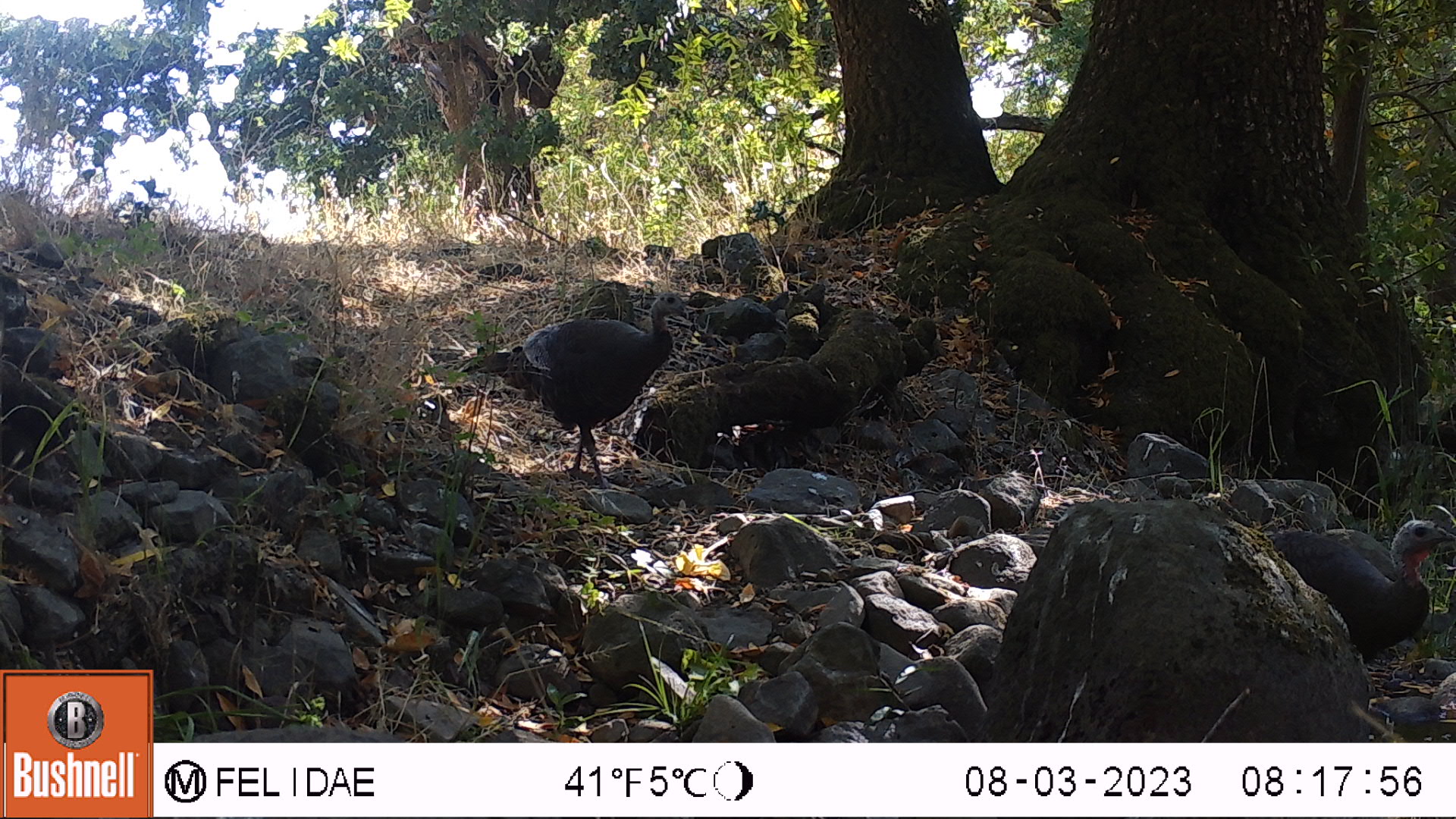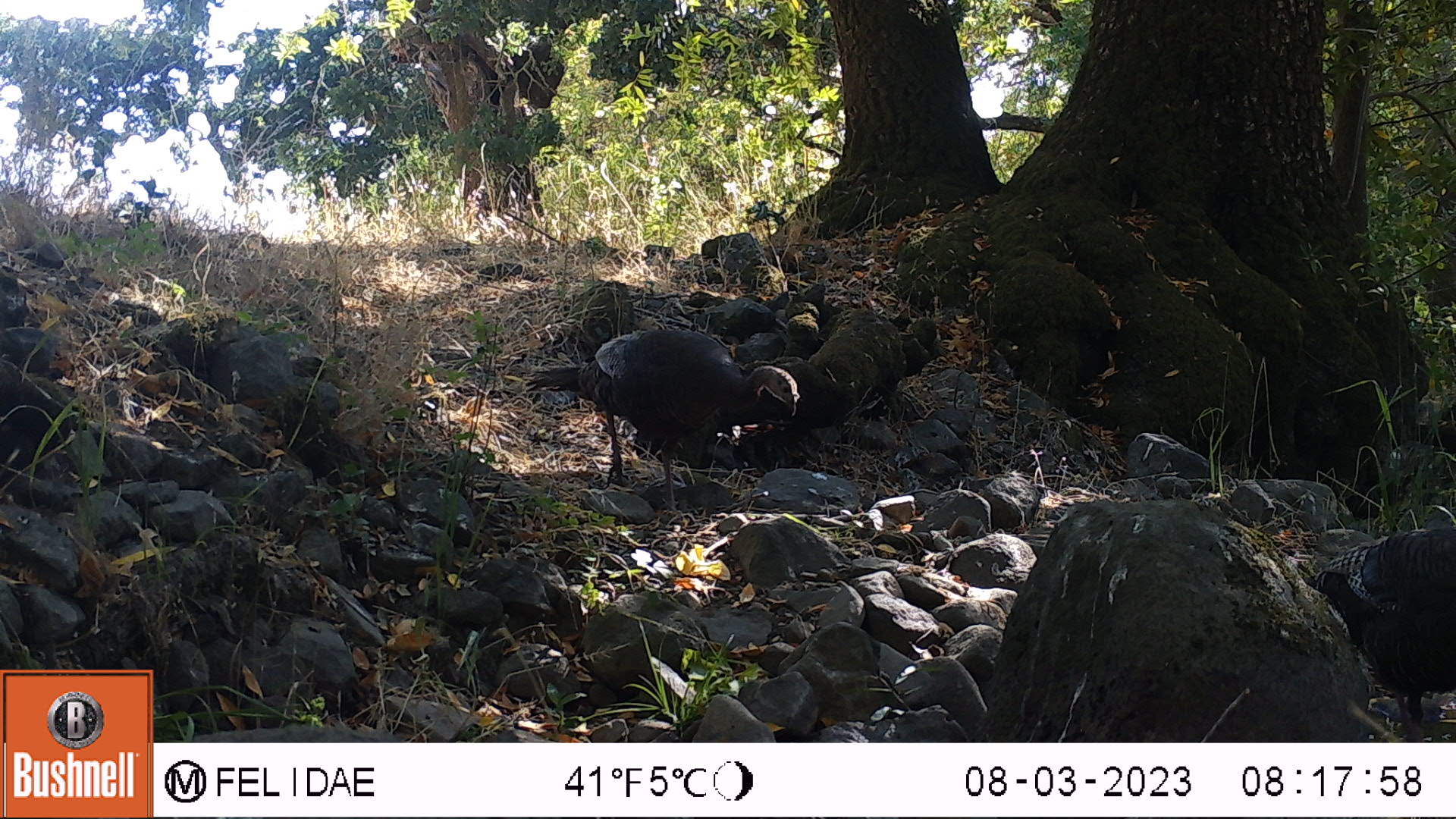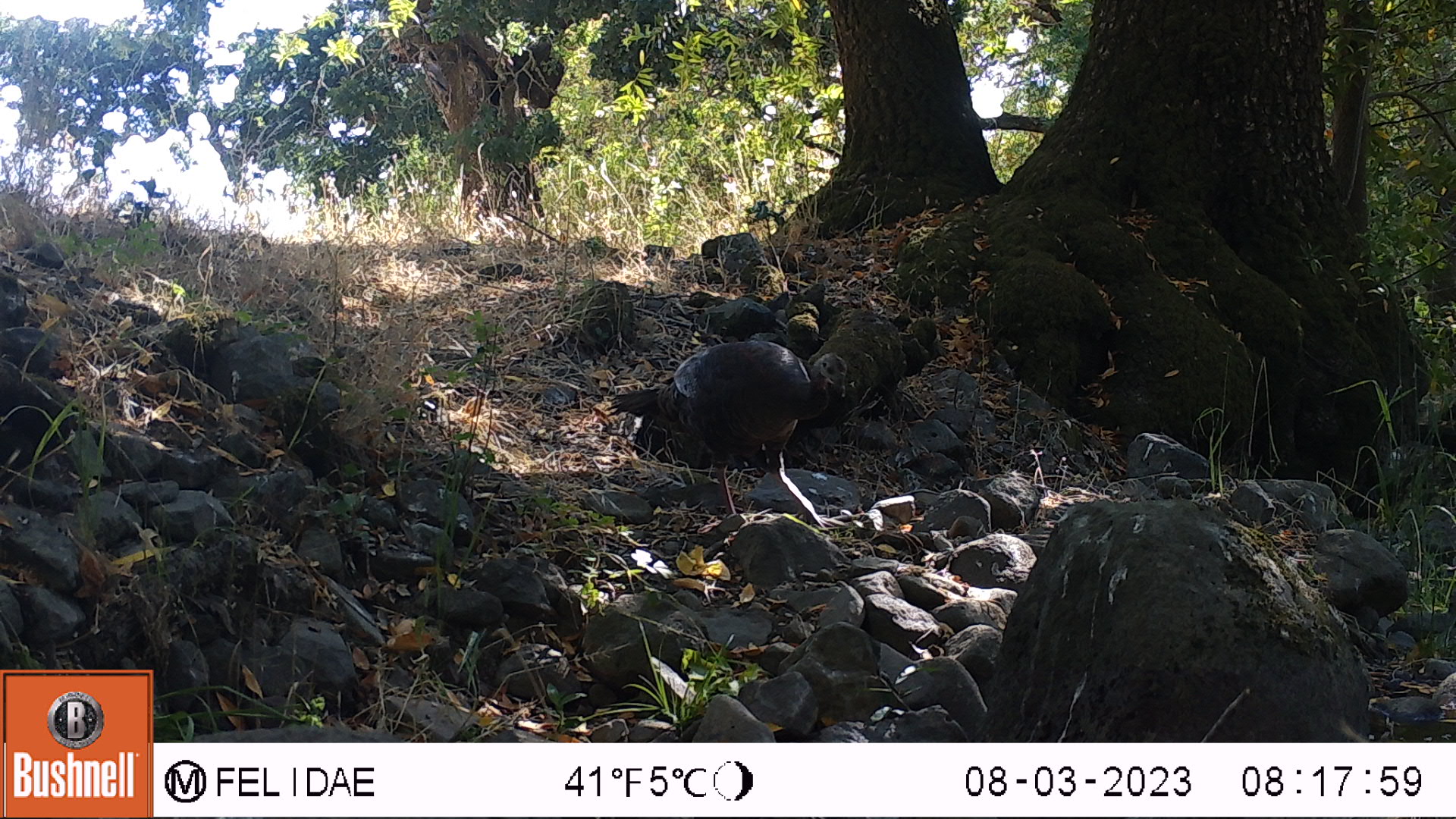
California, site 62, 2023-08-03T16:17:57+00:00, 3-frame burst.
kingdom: Animalia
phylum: Chordata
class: Aves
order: Galliformes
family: Phasianidae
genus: Meleagris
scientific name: Meleagris gallopavo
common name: turkey